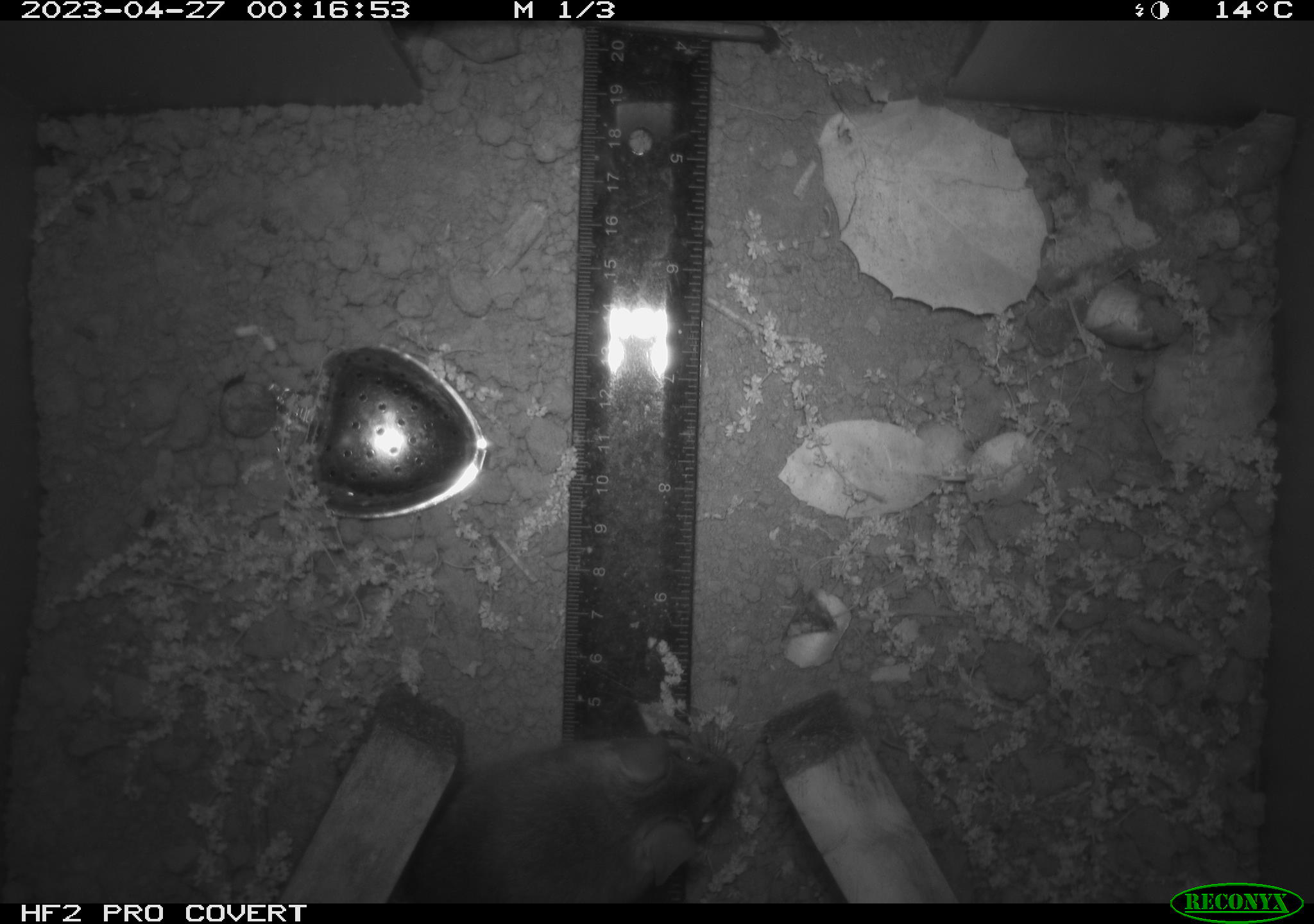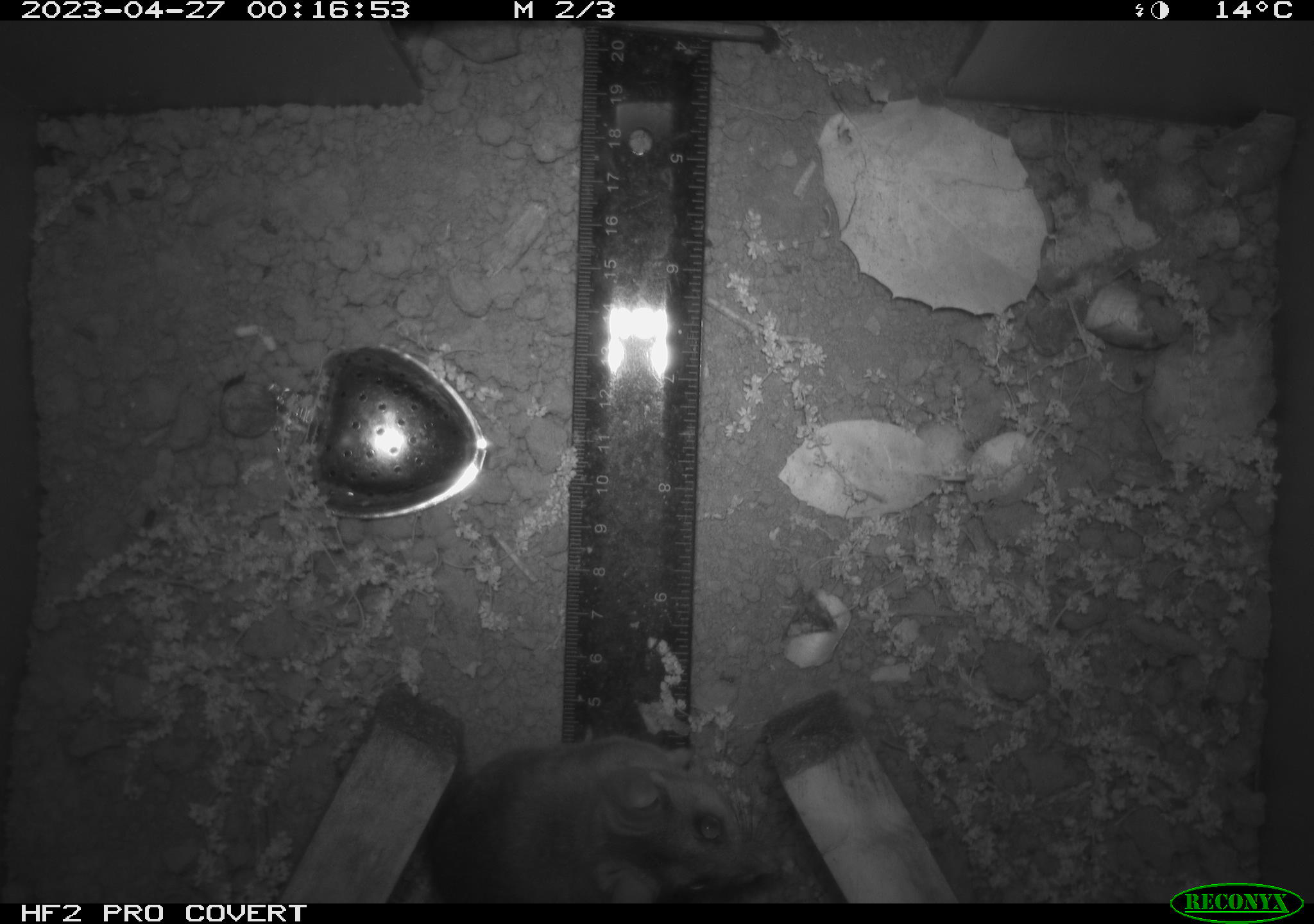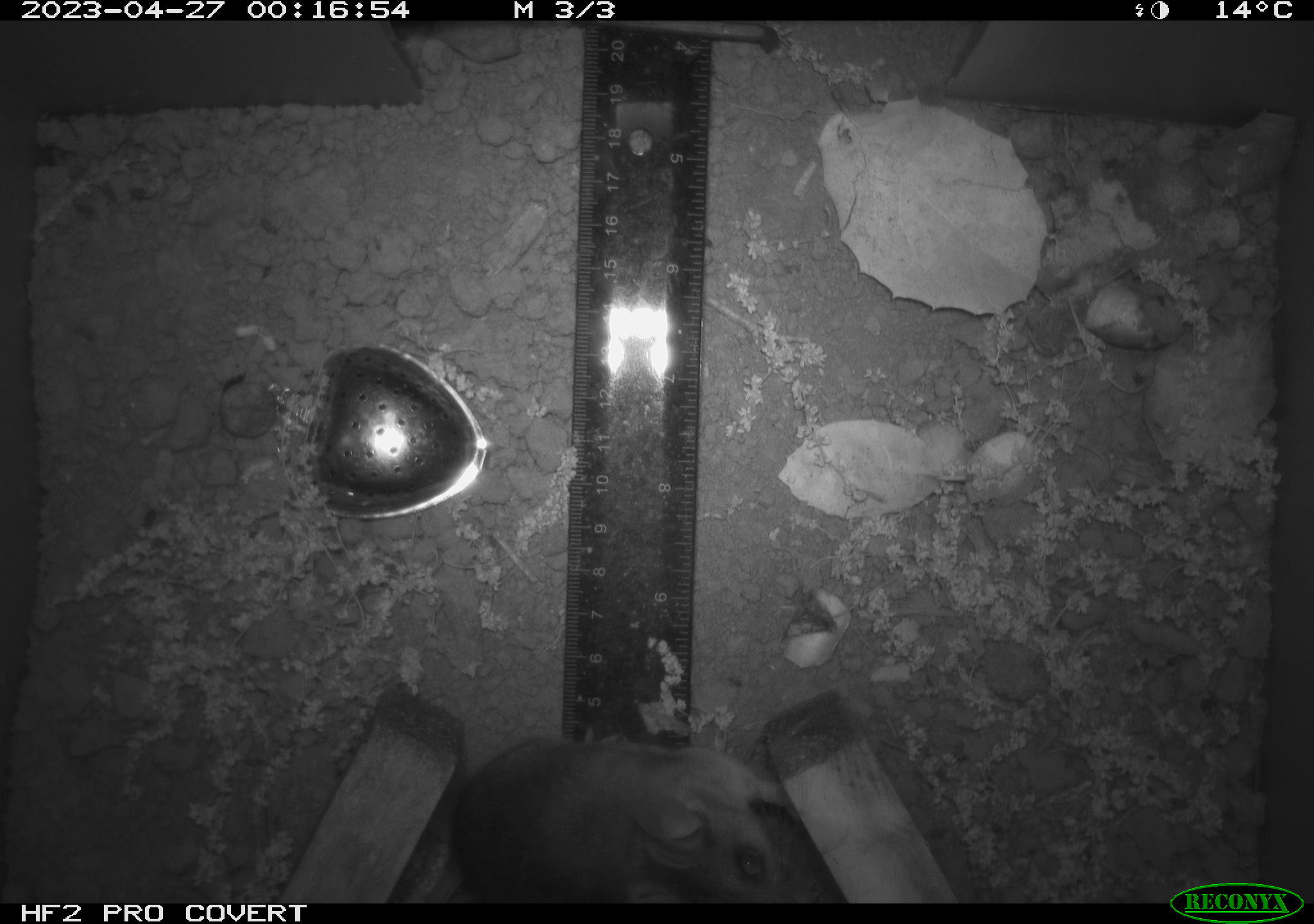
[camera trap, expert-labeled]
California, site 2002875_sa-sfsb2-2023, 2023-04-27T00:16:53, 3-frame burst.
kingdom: Animalia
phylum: Chordata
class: Mammalia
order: Rodentia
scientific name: Rodentia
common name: mouse species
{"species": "mouse species (Rodentia)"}